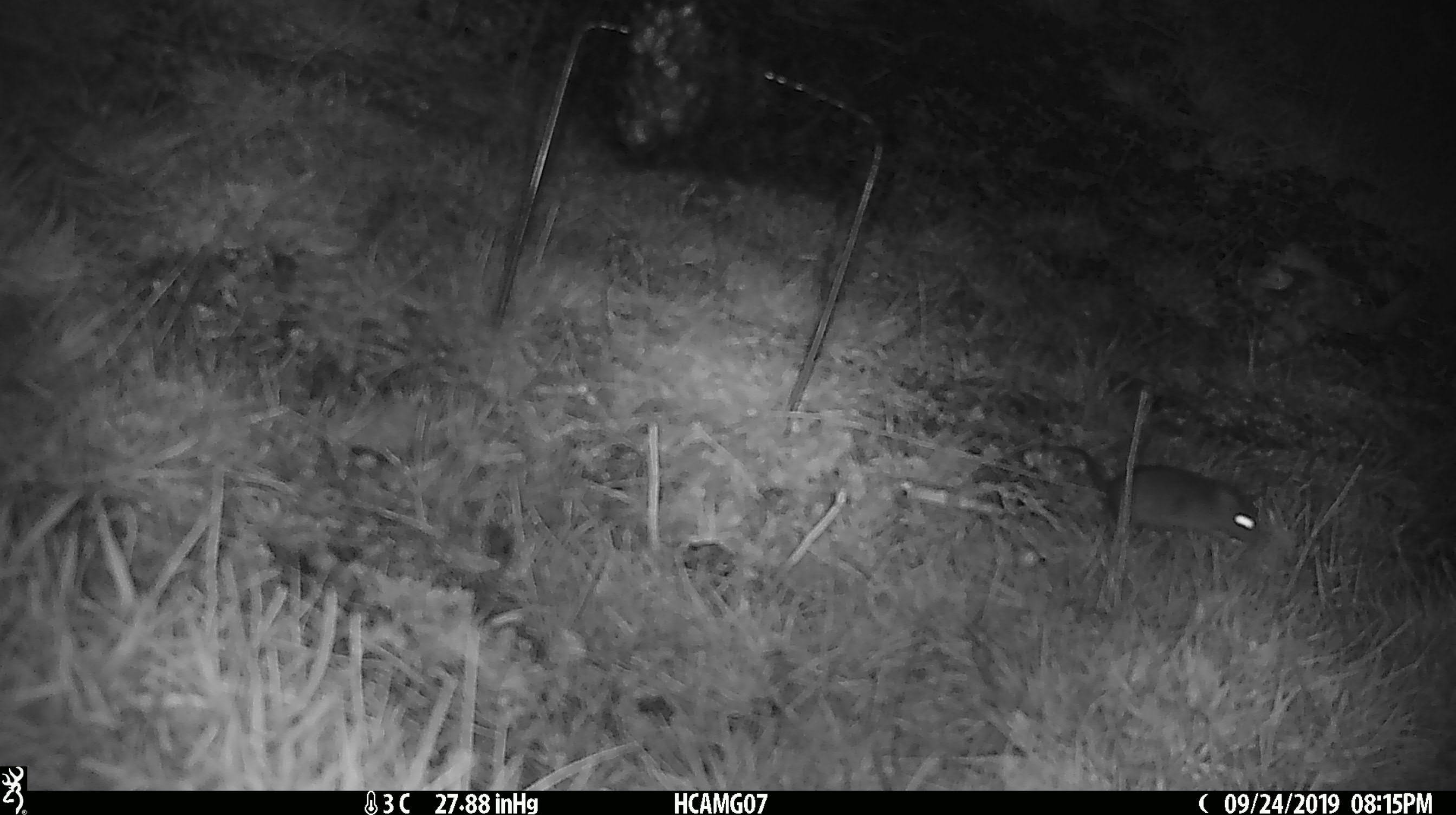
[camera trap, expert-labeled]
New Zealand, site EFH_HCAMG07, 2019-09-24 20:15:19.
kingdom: Animalia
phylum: Chordata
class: Mammalia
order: Rodentia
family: Muridae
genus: Mus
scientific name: Mus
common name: mouse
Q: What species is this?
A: Mouse (Mus).